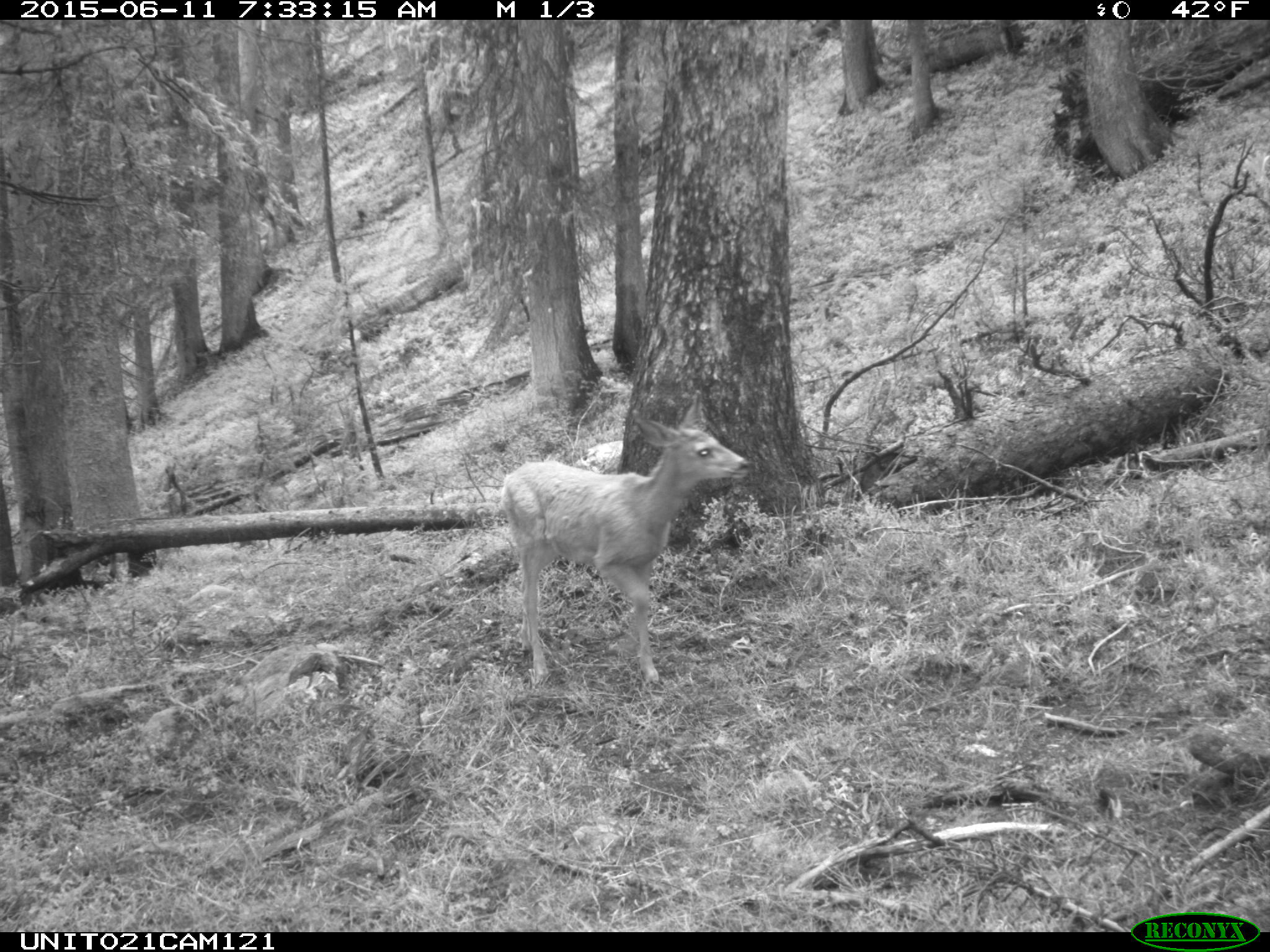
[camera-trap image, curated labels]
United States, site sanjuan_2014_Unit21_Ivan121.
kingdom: Animalia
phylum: Chordata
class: Mammalia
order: Artiodactyla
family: Cervidae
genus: Odocoileus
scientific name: Odocoileus hemionus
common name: mule deer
Odocoileus hemionus (mule deer).